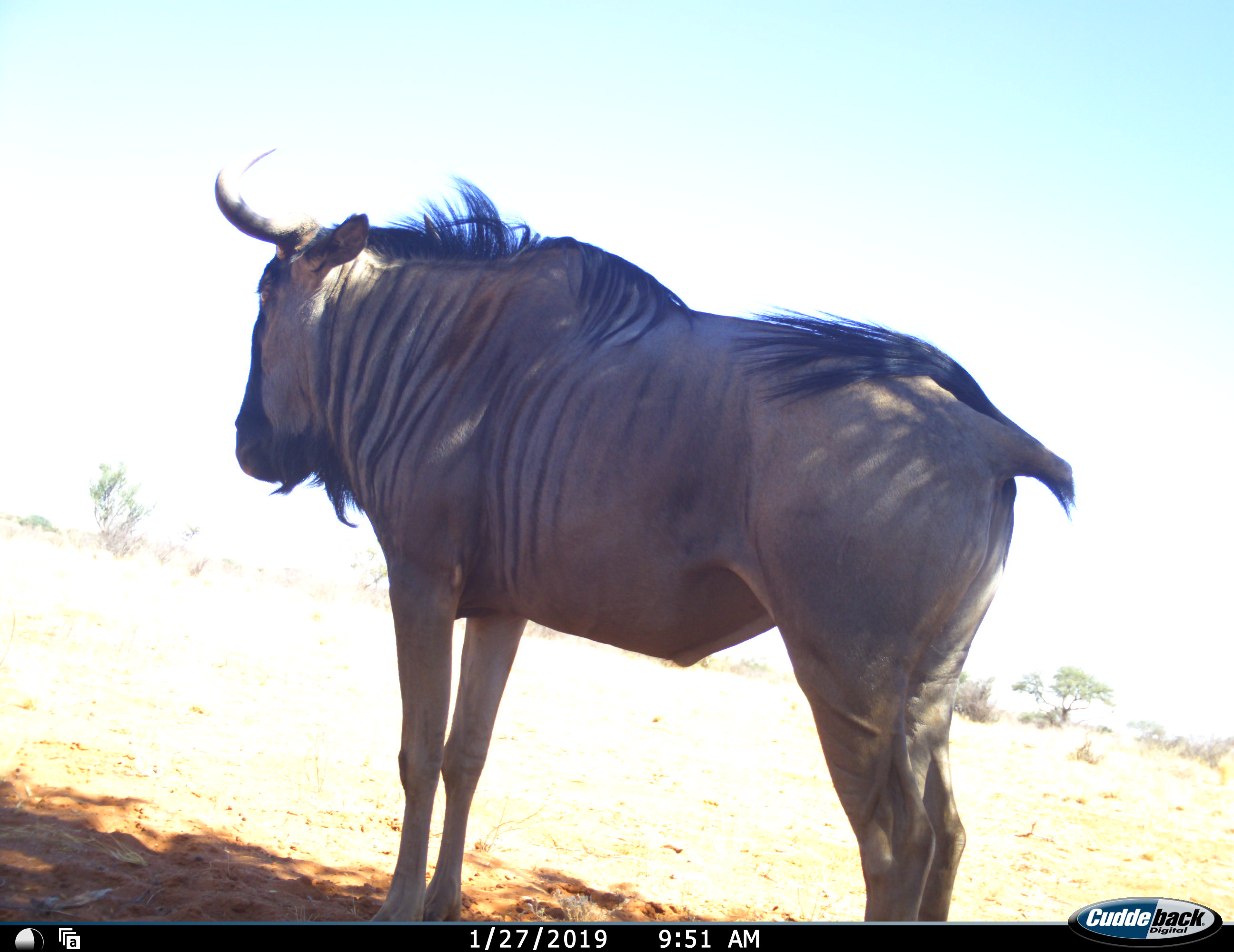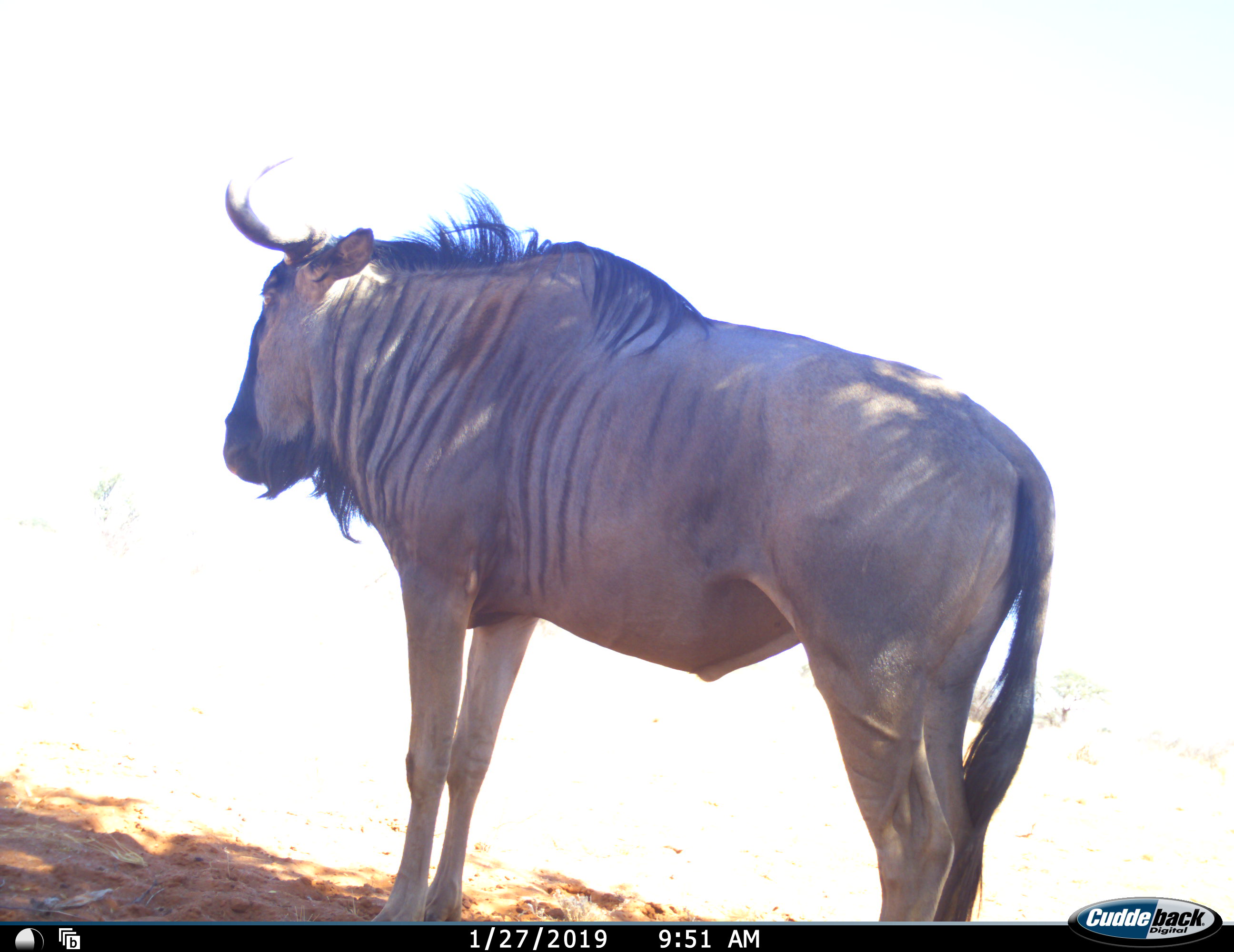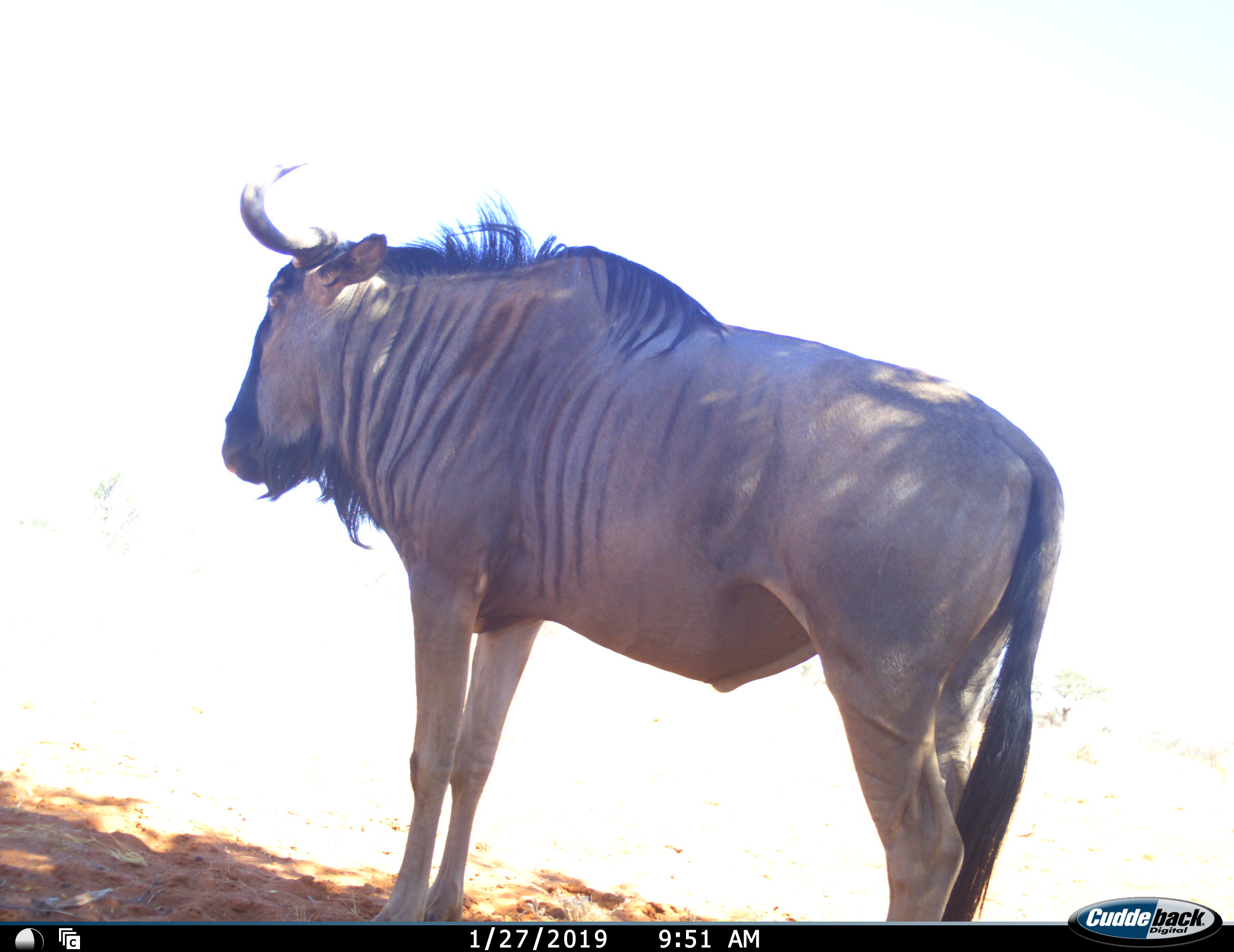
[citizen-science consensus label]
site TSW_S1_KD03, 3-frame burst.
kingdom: Animalia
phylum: Chordata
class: Mammalia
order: Artiodactyla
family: Bovidae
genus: Connochaetes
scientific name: Connochaetes taurinus taurinus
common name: blue wildebeest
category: wildebeestblue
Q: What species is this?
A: Wildebeestblue (blue wildebeest) (Connochaetes taurinus taurinus).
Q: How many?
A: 1.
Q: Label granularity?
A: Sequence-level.